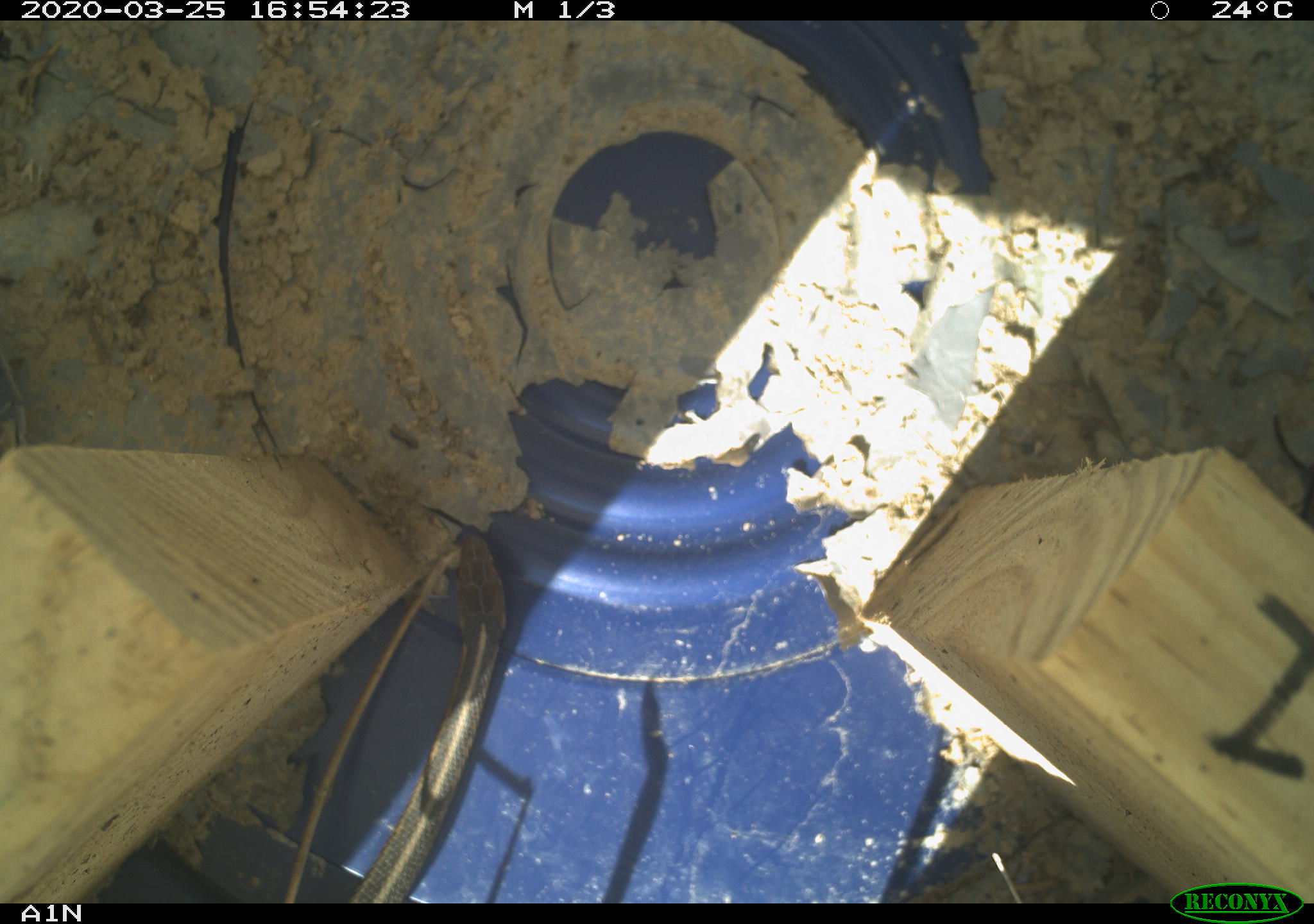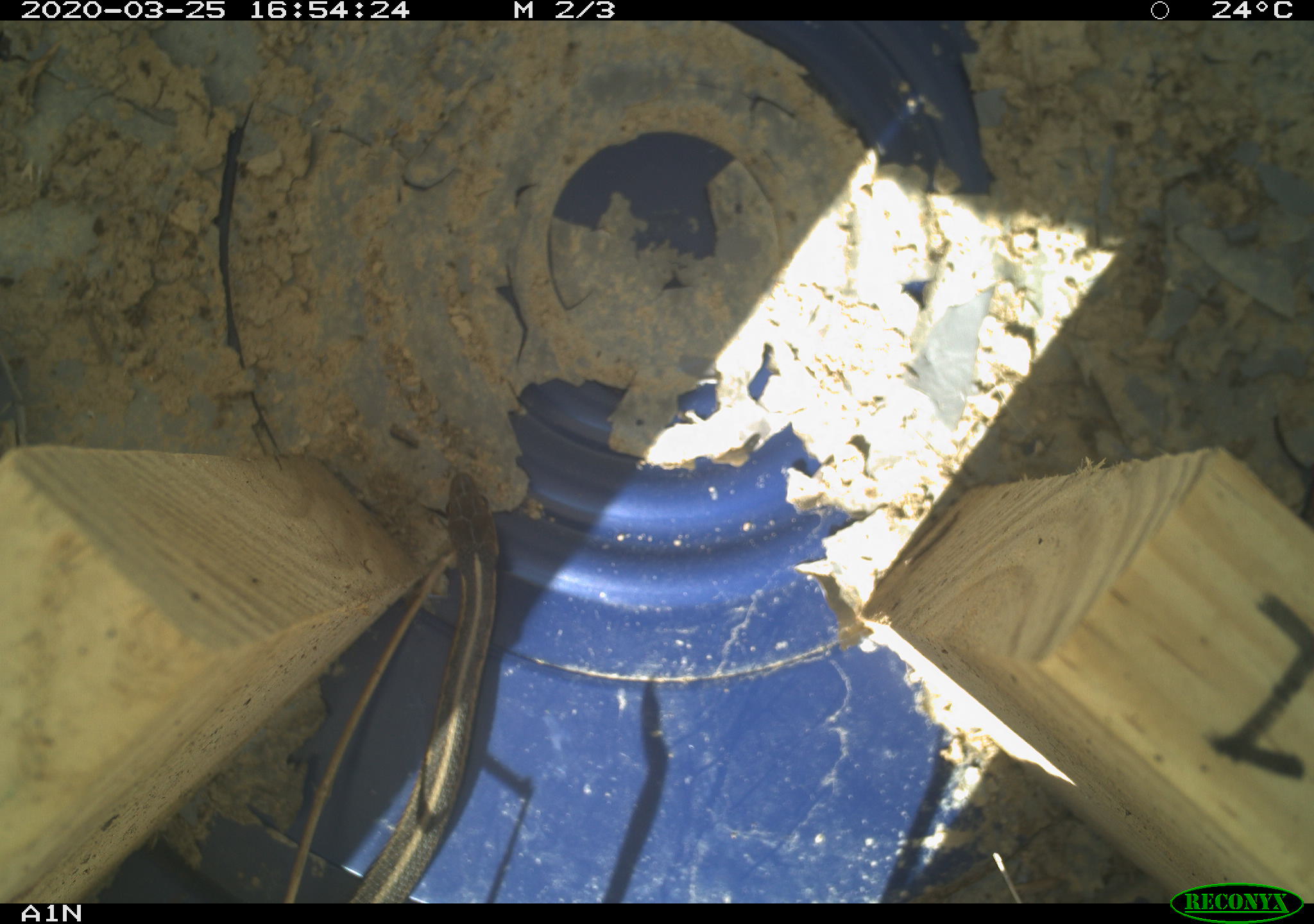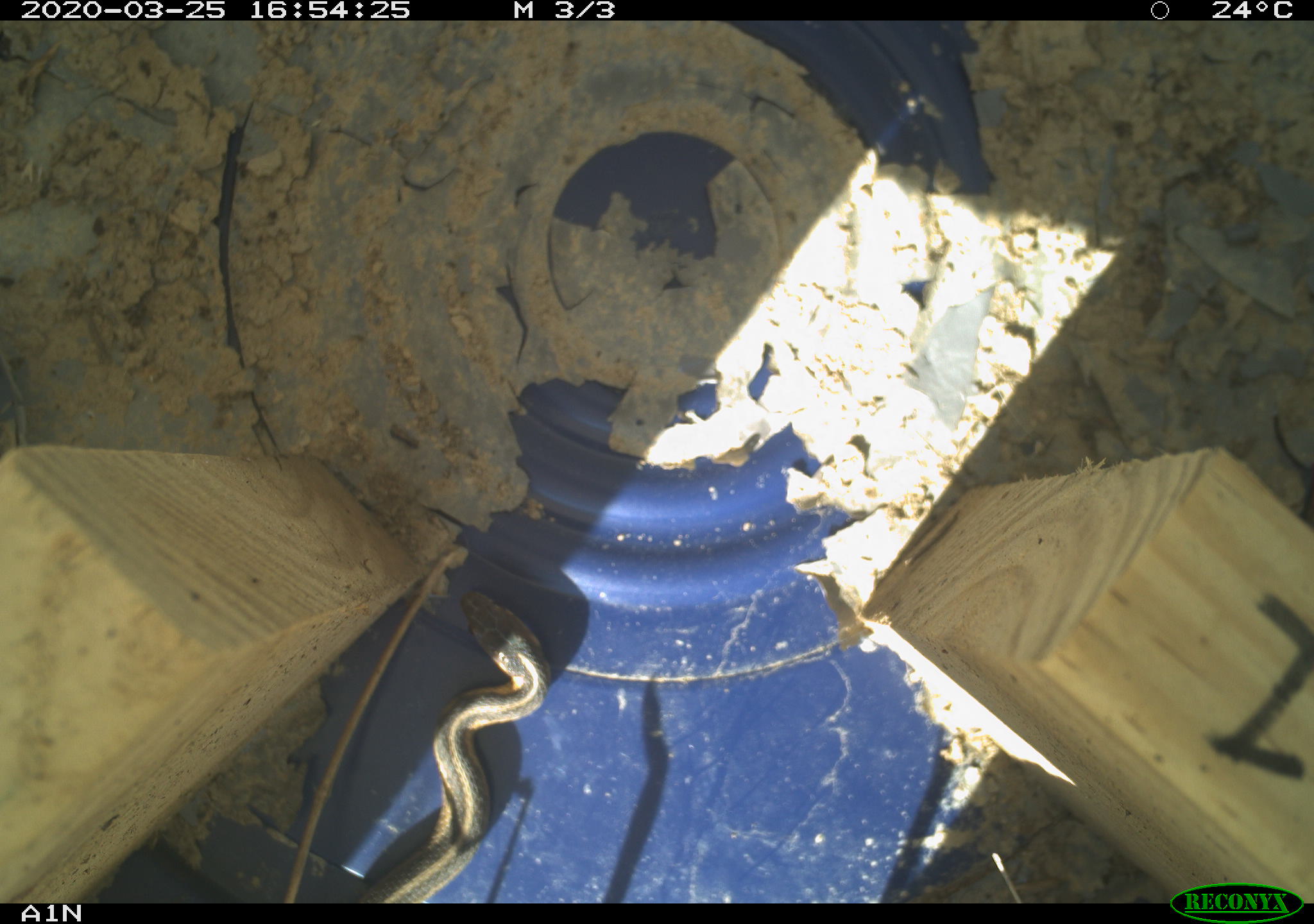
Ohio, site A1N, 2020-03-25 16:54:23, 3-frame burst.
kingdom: Animalia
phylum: Chordata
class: Reptilia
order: Squamata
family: Colubridae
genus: Thamnophis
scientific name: Thamnophis sirtalis sirtalis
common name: eastern gartersnake